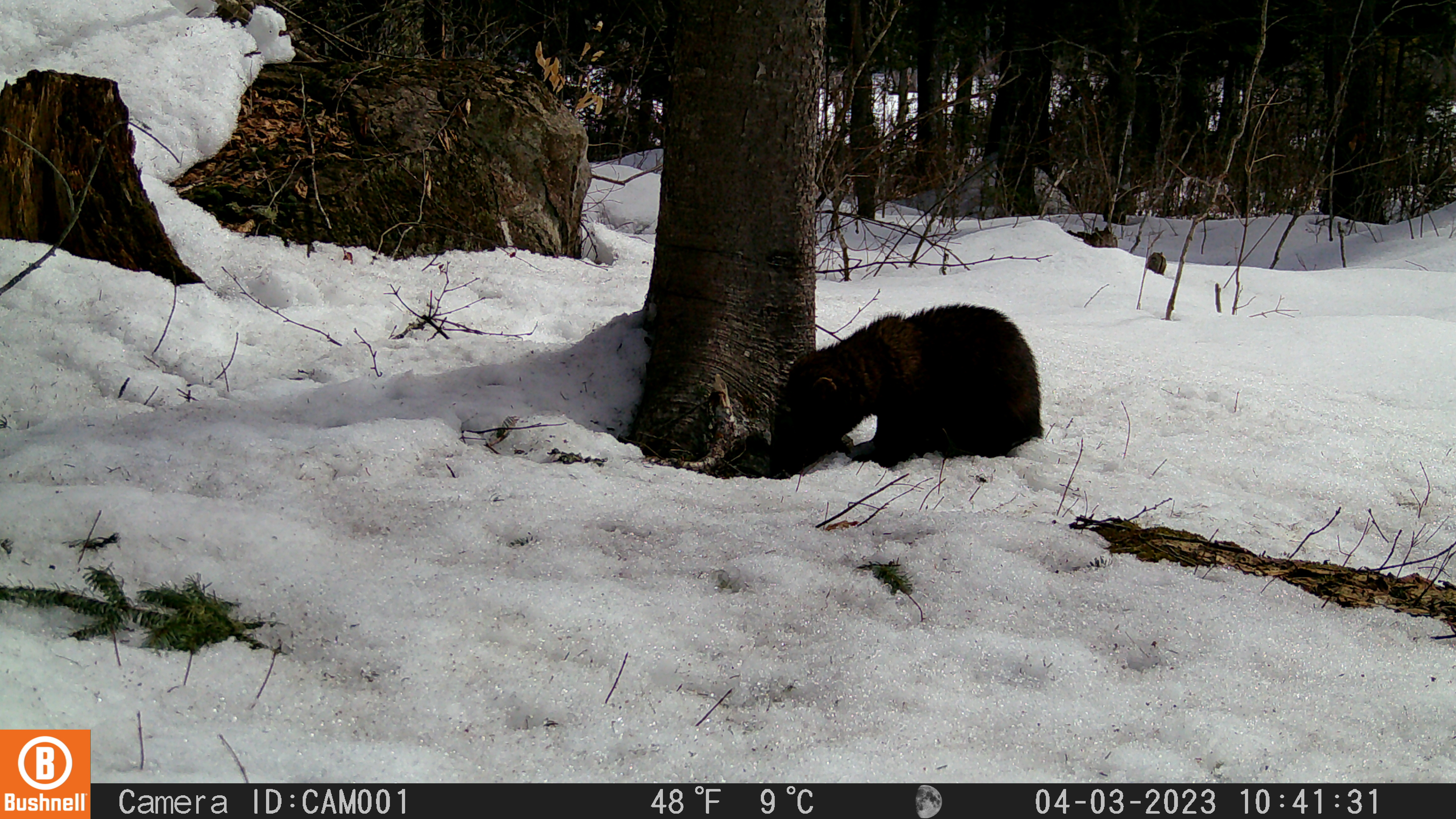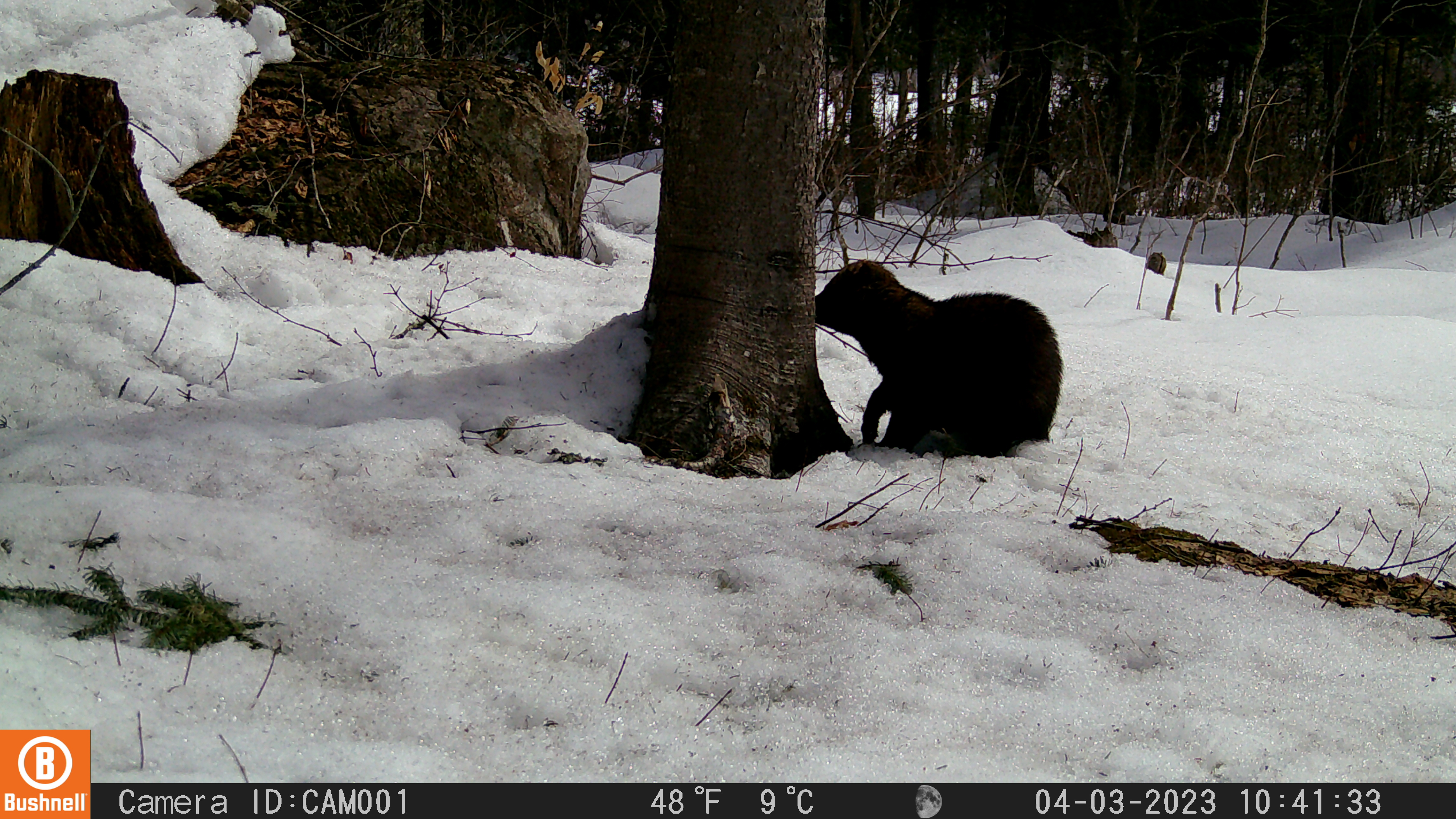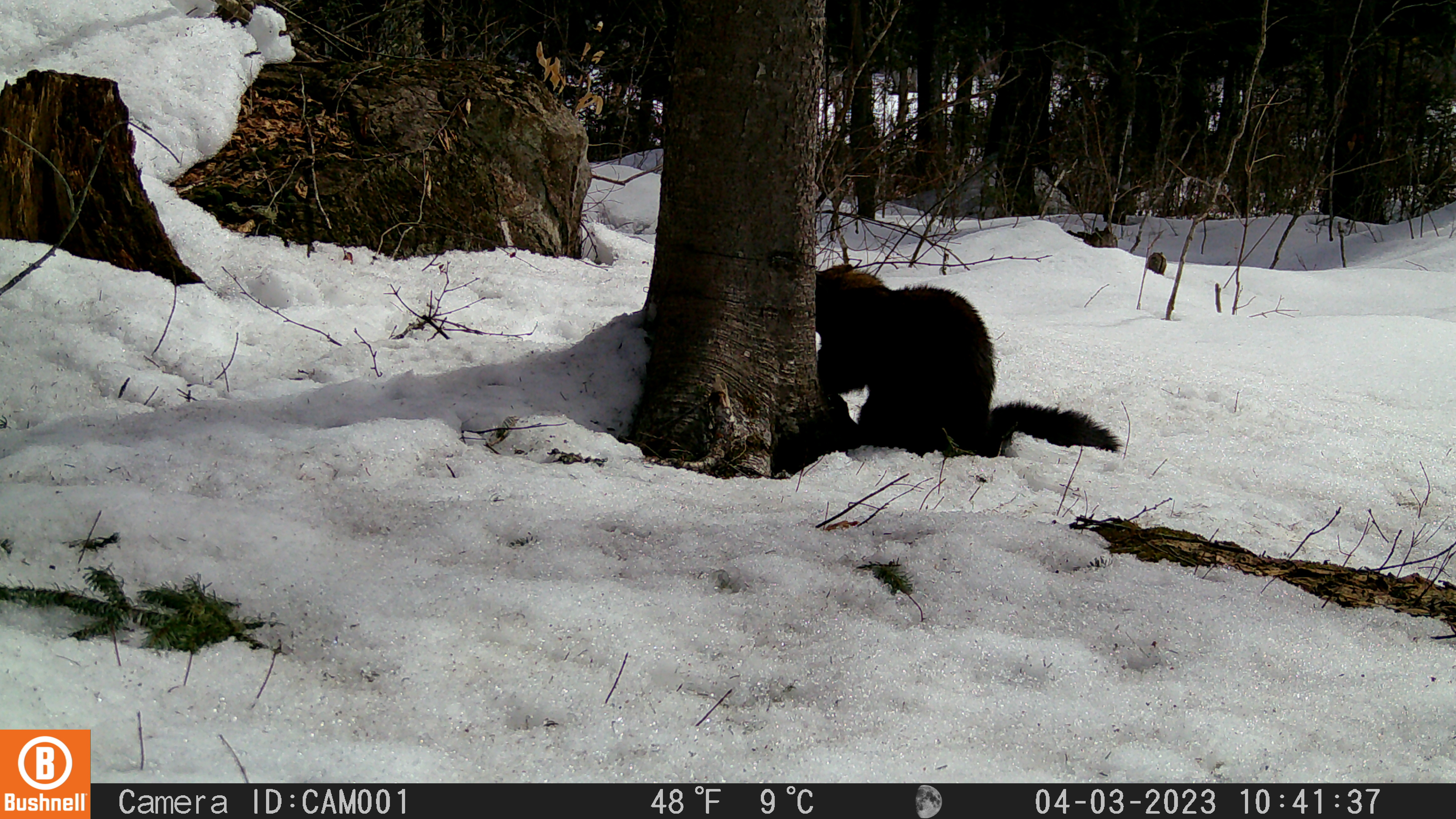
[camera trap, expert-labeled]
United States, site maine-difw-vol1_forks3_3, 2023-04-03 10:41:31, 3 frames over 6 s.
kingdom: Animalia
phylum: Chordata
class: Mammalia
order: Carnivora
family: Mustelidae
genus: Pekania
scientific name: Pekania pennanti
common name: fisher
Fisher (Pekania pennanti).